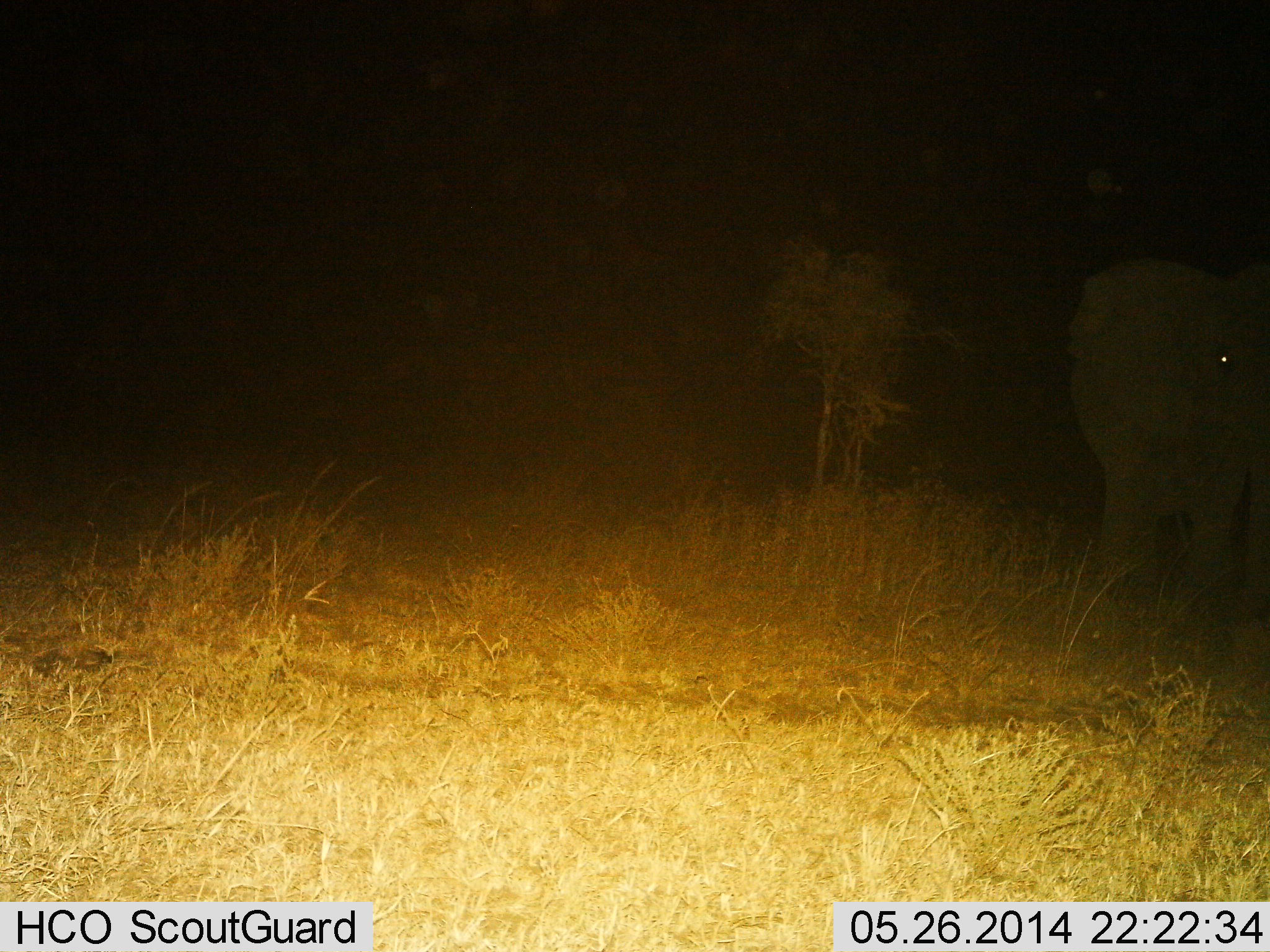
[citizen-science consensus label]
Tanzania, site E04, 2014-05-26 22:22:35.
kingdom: Animalia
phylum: Chordata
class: Mammalia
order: Proboscidea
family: Elephantidae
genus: Loxodonta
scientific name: Loxodonta africana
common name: african bush elephant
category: elephant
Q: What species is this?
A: Elephant (african bush elephant) (Loxodonta africana).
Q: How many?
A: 1.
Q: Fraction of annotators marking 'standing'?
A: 100%.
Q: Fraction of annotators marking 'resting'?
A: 0%.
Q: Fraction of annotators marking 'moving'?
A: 0%.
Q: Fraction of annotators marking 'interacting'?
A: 0%.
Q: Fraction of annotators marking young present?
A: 0%.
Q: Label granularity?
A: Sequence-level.